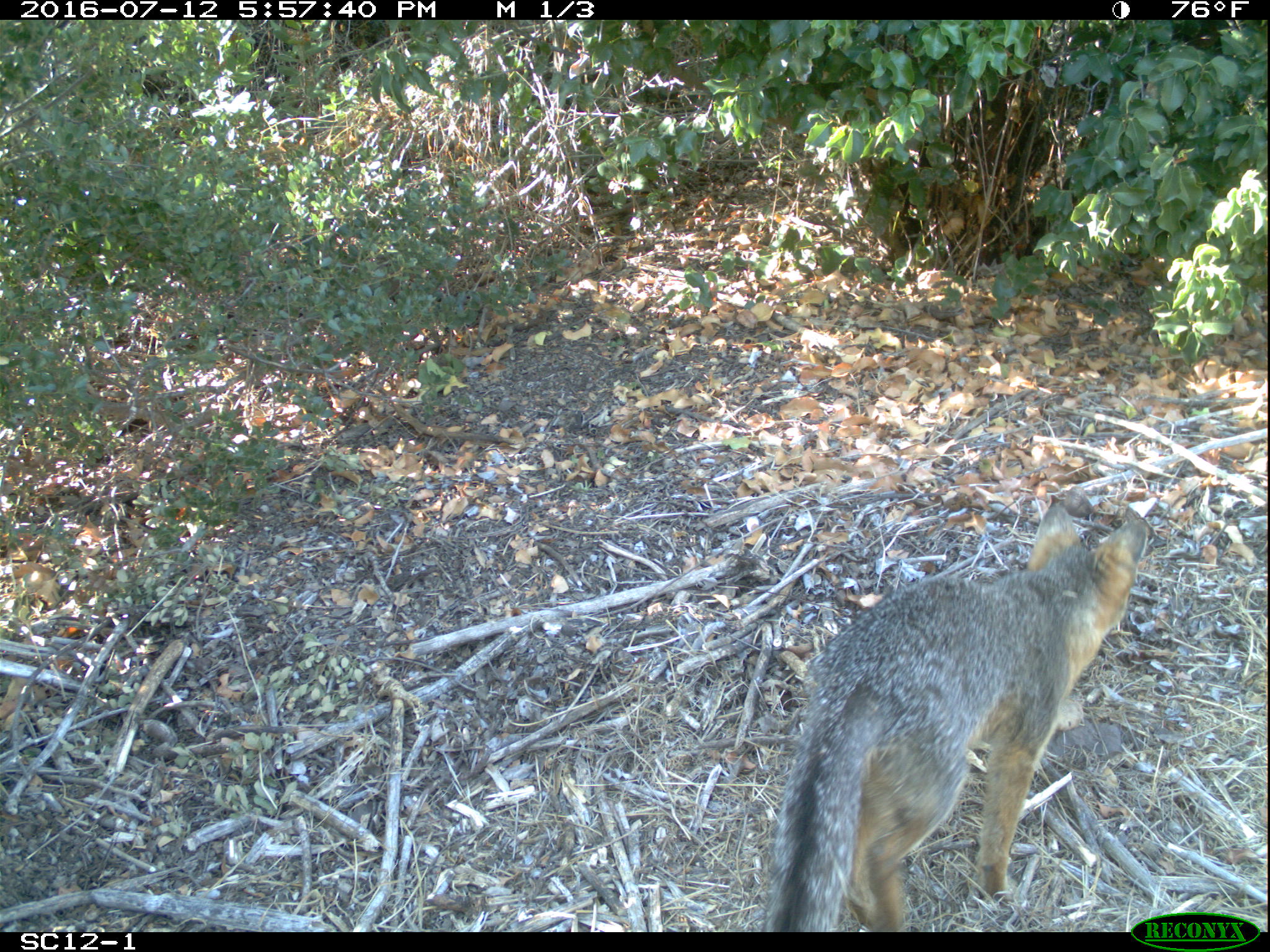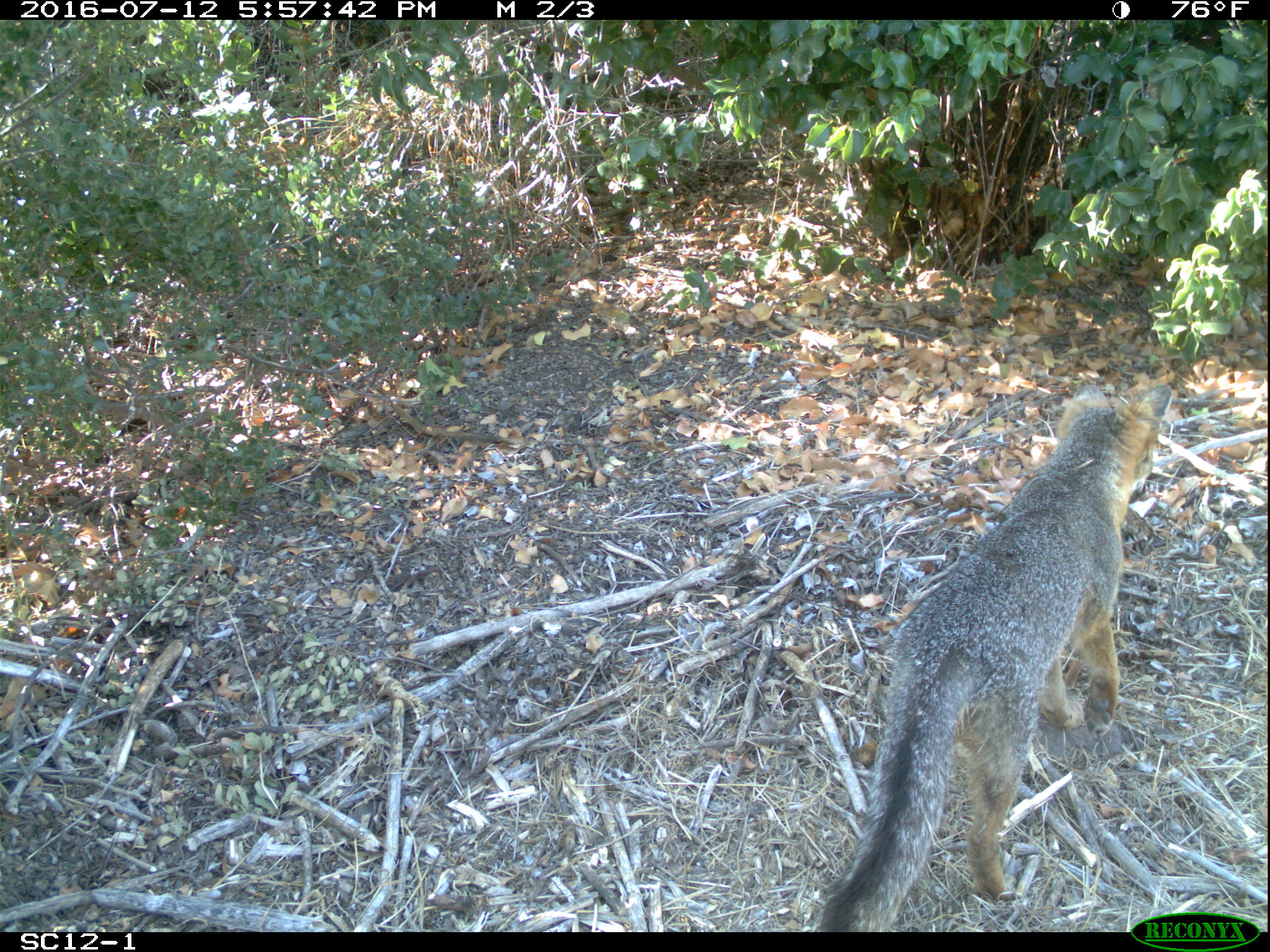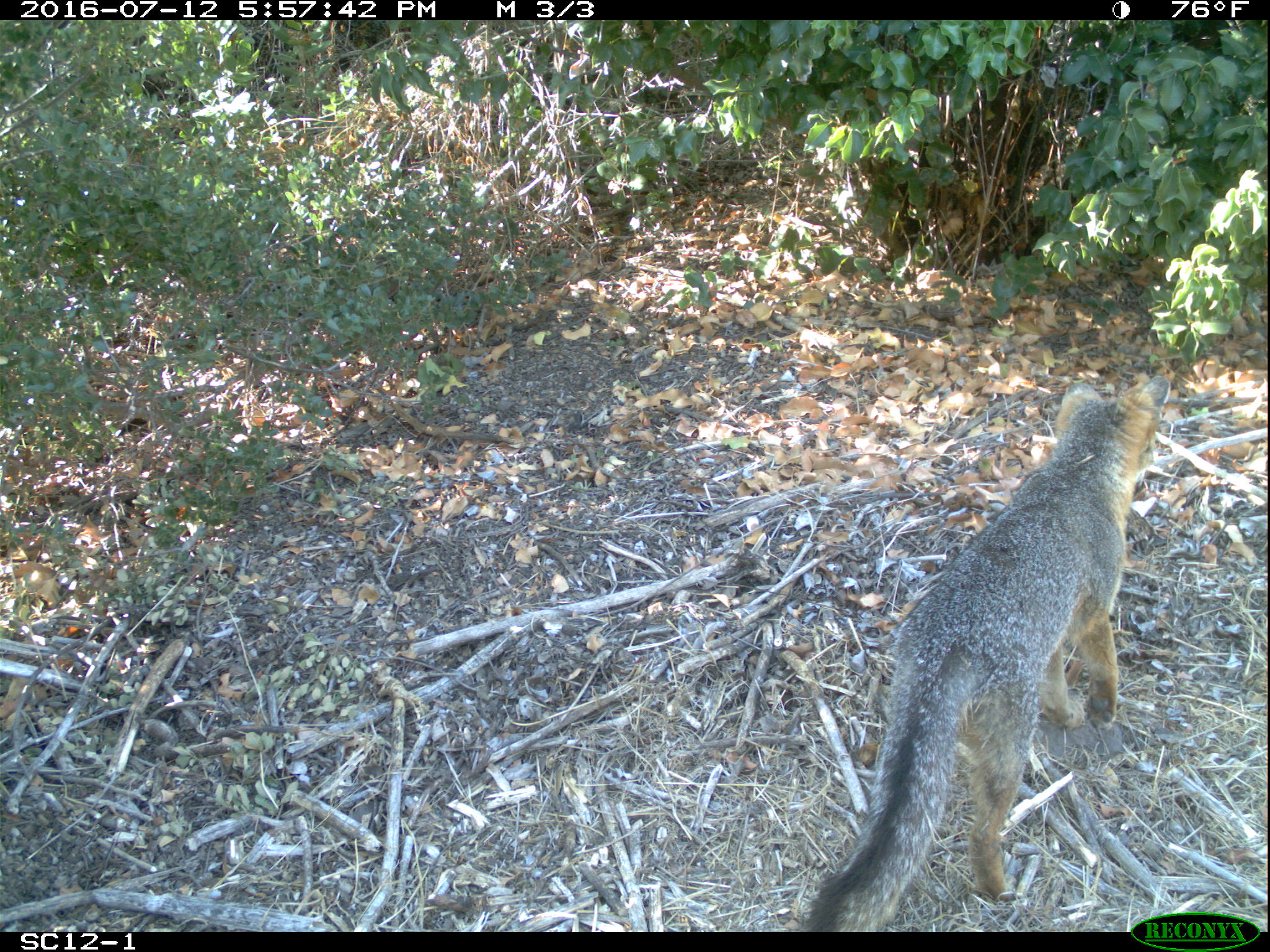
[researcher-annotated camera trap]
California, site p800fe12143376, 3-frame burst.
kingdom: Animalia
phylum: Chordata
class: Mammalia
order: Carnivora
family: Canidae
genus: Urocyon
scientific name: Urocyon littoralis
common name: island fox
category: fox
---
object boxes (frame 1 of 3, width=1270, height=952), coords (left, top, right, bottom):
fox: (762, 501, 1148, 932)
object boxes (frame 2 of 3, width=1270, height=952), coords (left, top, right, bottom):
fox: (819, 384, 1173, 932)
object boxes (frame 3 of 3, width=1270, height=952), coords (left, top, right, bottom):
fox: (800, 369, 1168, 932)